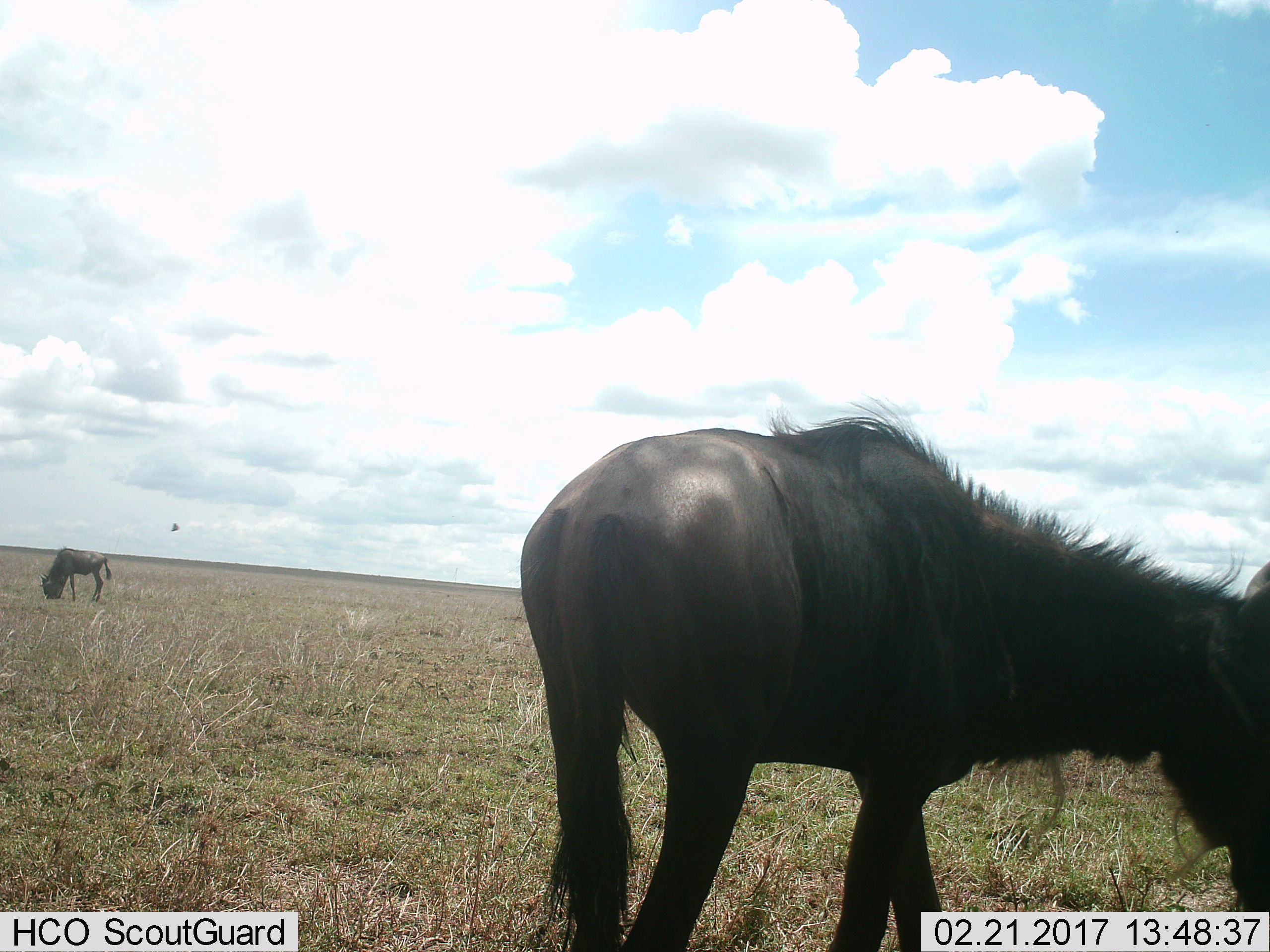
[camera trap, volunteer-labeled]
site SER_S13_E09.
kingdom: Animalia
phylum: Chordata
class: Mammalia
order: Artiodactyla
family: Bovidae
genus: Connochaetes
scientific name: Connochaetes taurinus taurinus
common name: blue wildebeest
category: wildebeestblue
Wildebeestblue (blue wildebeest) (Connochaetes taurinus taurinus), count 2. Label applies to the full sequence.